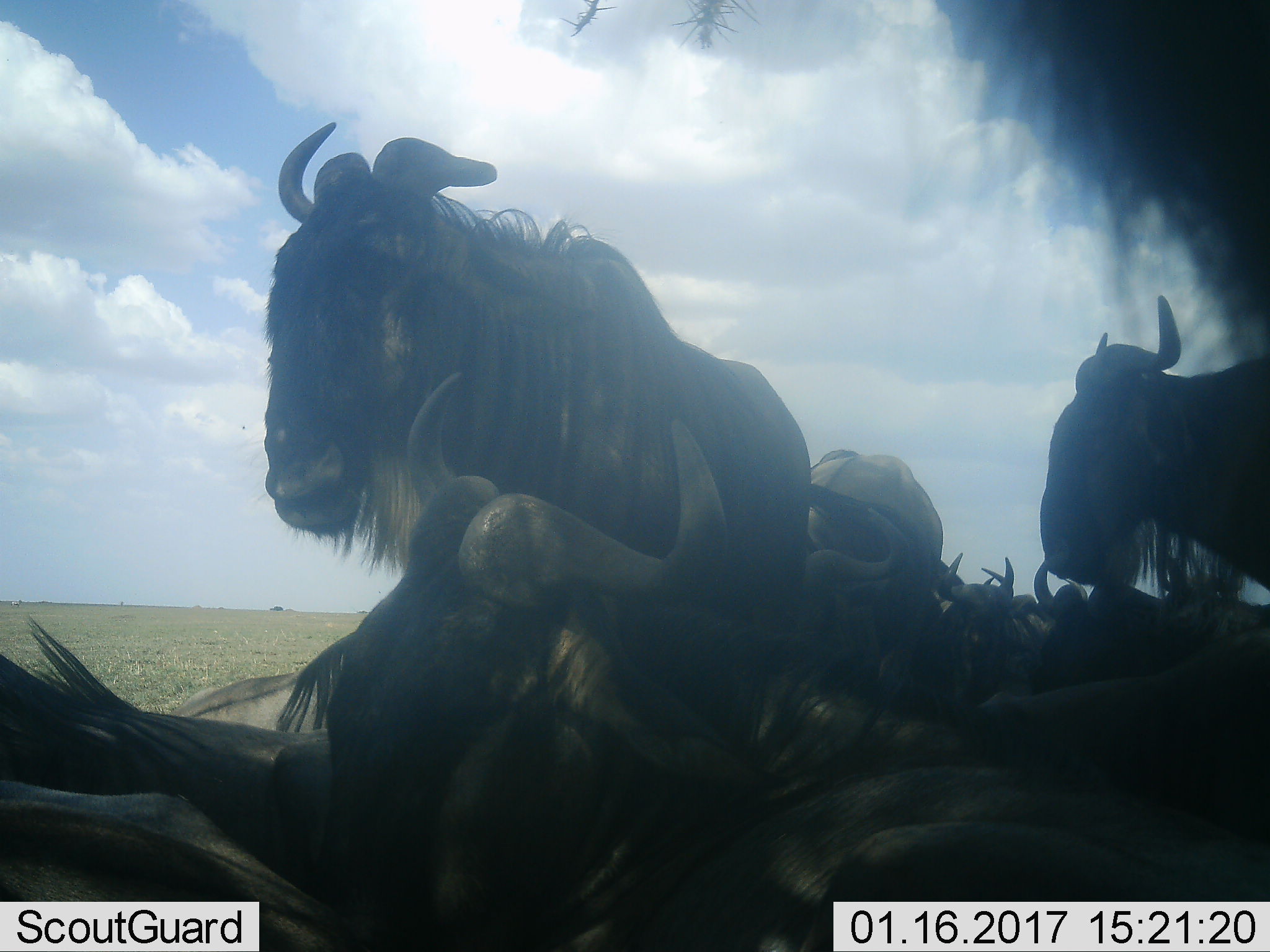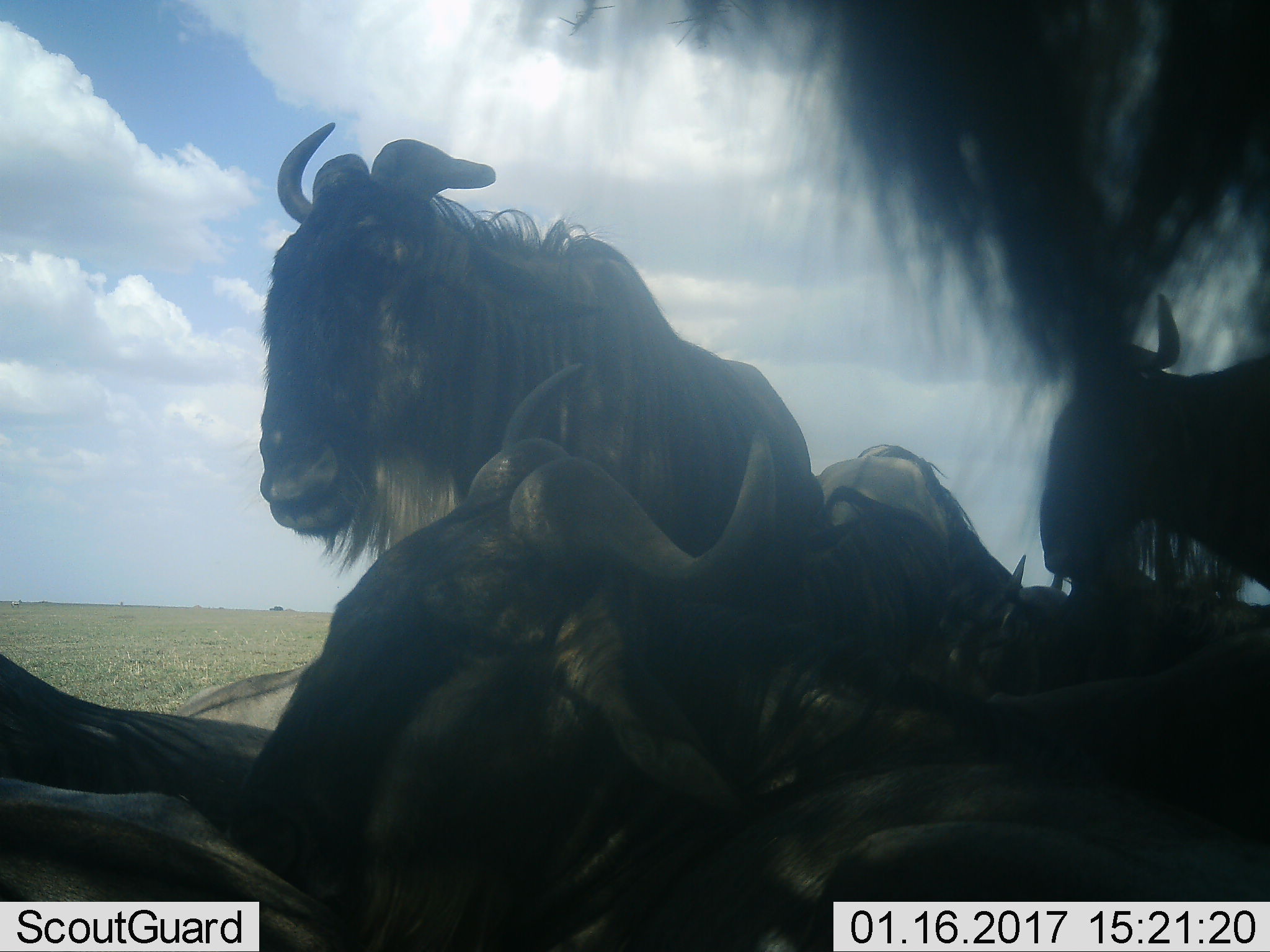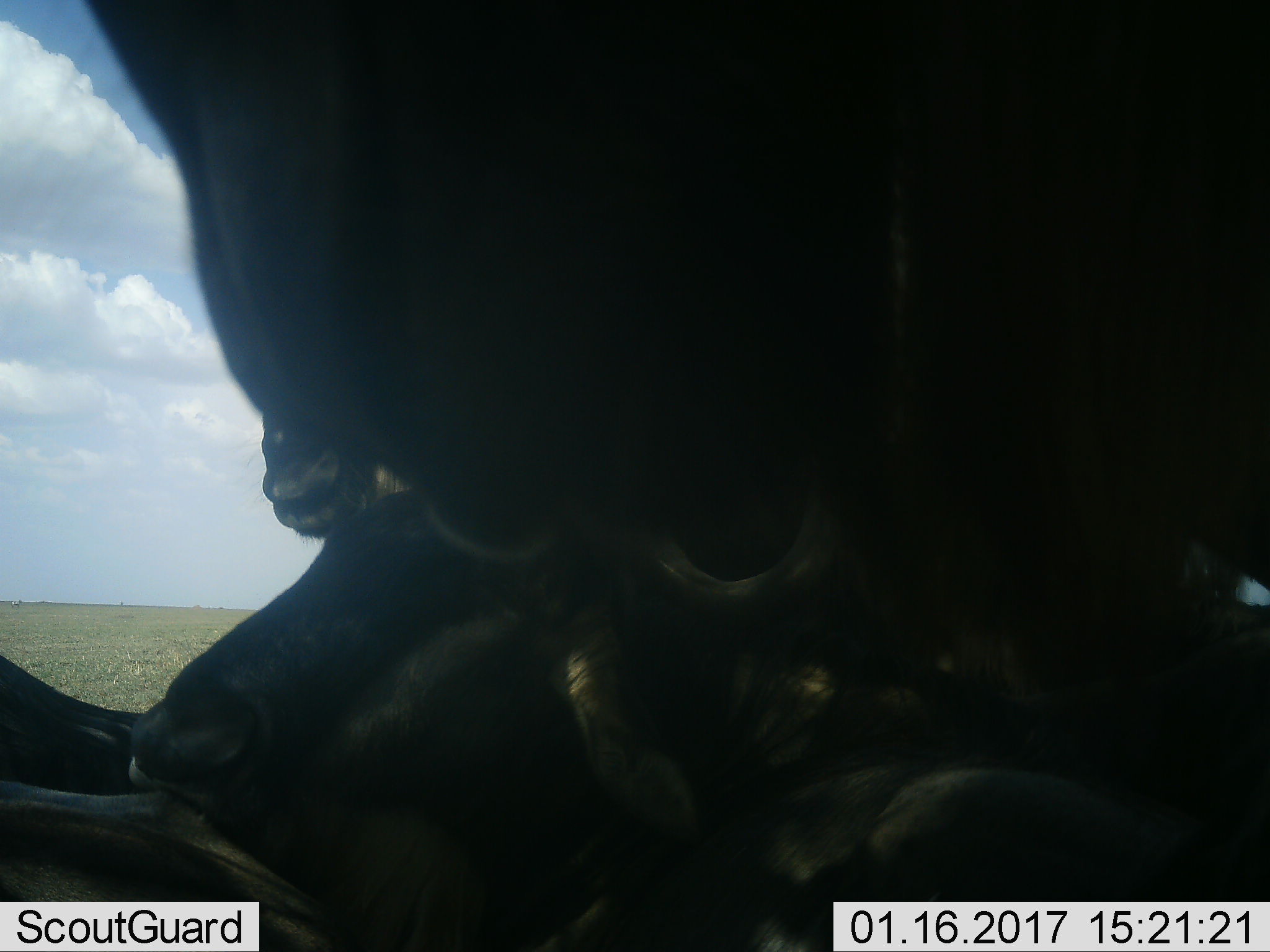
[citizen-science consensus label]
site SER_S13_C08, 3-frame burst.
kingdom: Animalia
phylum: Chordata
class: Mammalia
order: Artiodactyla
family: Bovidae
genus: Connochaetes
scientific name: Connochaetes taurinus taurinus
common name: blue wildebeest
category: wildebeestblue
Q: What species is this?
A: Wildebeestblue (blue wildebeest) (Connochaetes taurinus taurinus).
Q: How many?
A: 11-50.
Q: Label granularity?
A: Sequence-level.